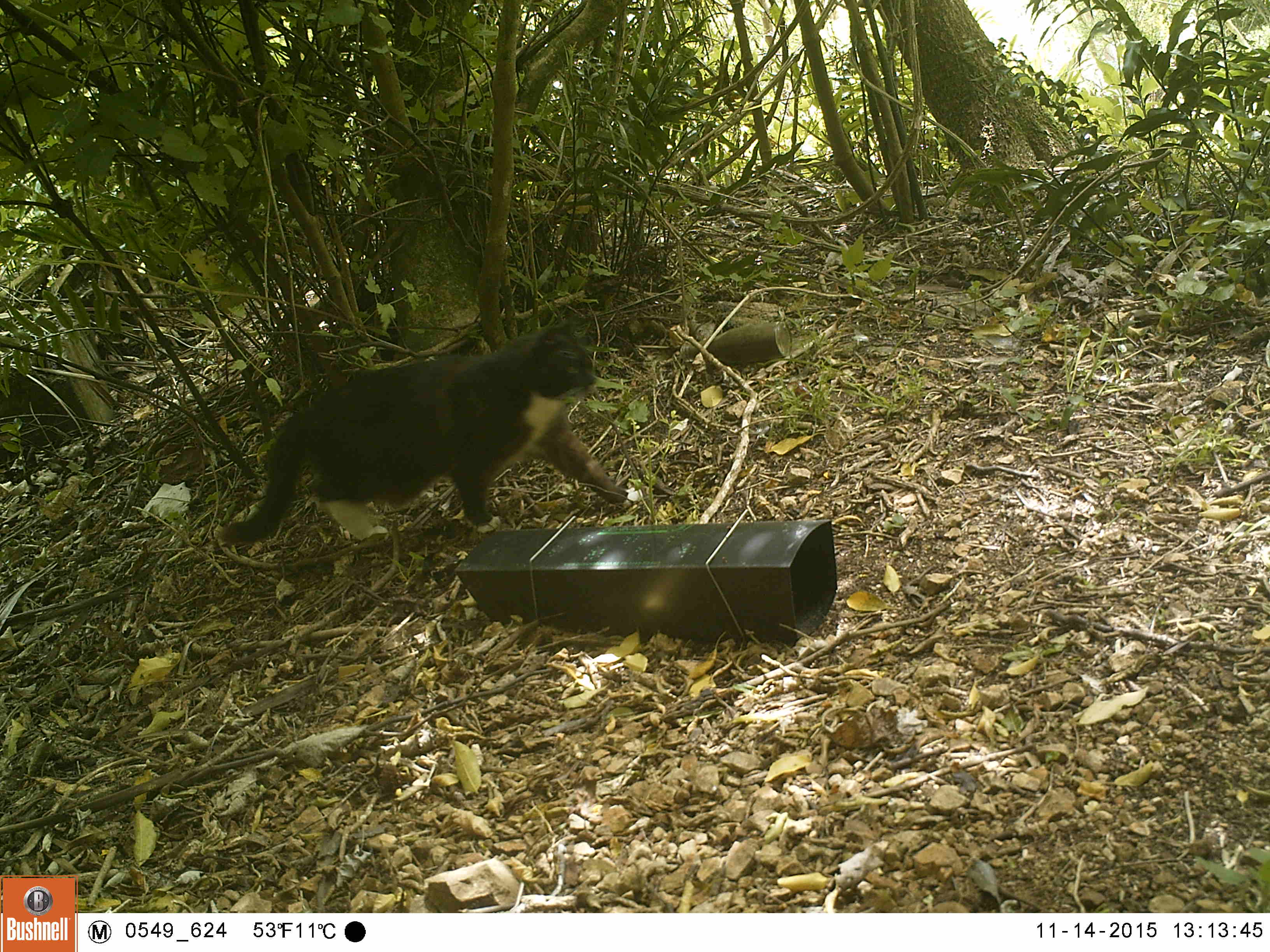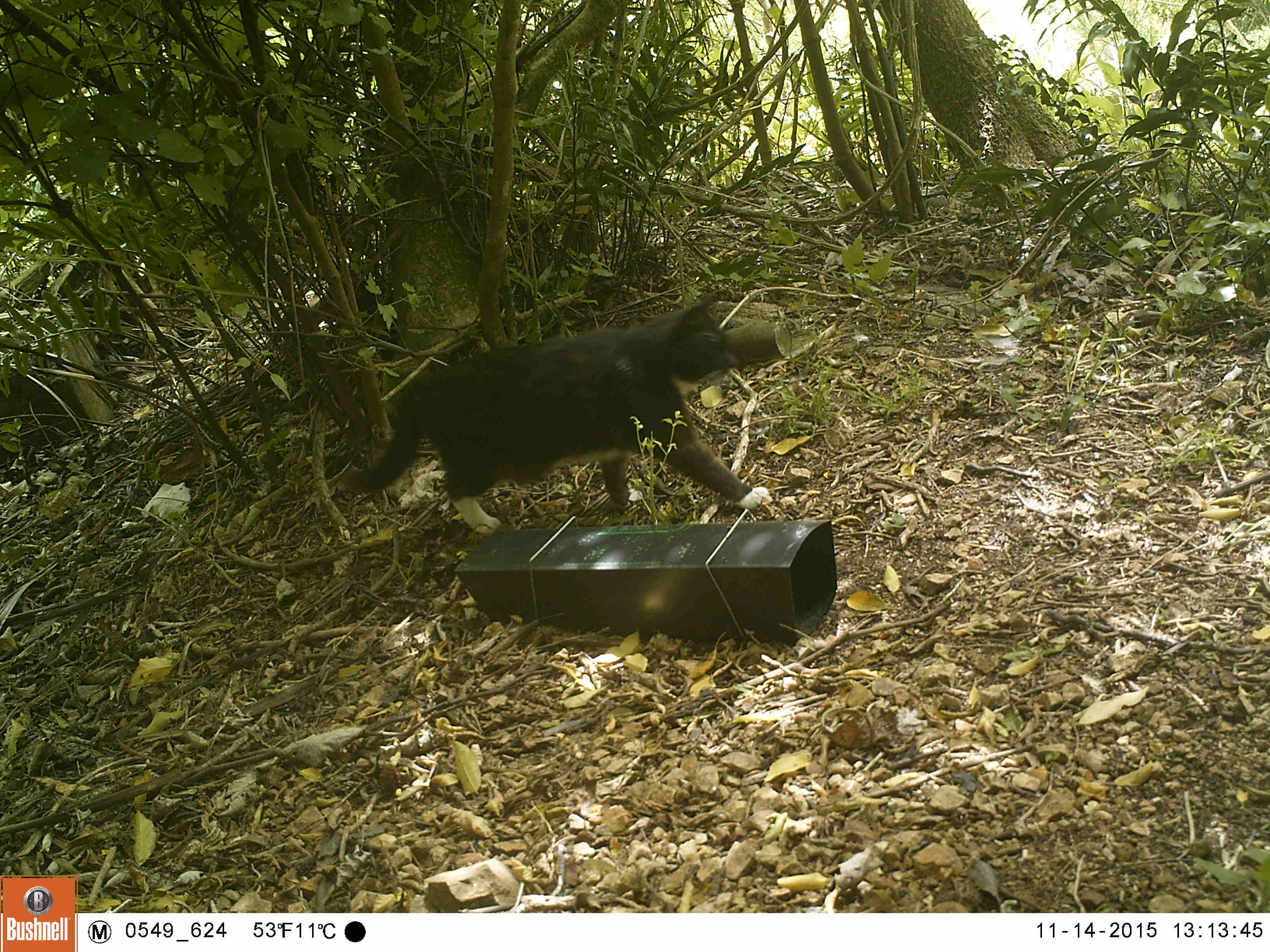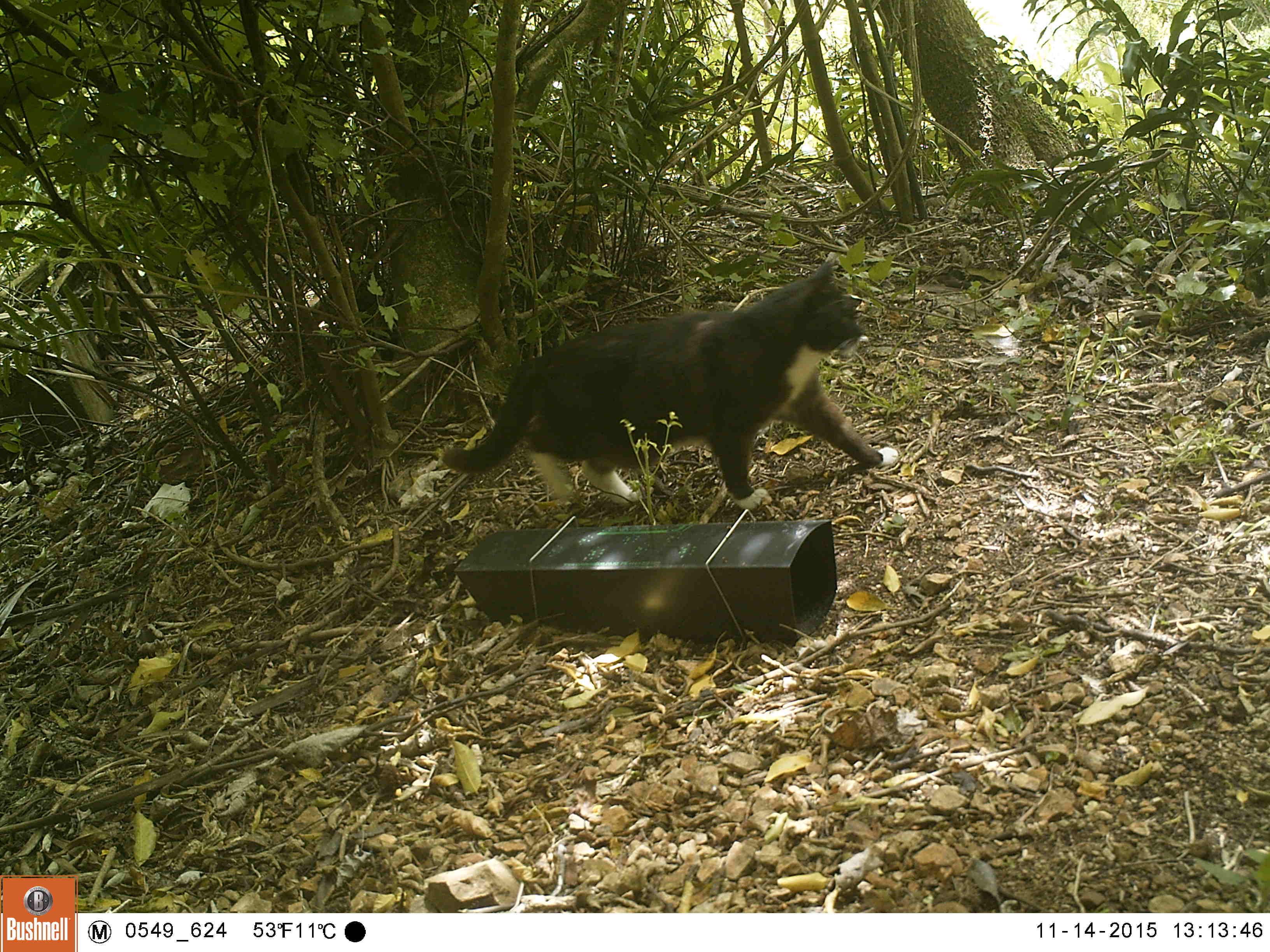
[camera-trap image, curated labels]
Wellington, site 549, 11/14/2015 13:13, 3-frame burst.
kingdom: Animalia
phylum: Chordata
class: Mammalia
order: Carnivora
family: Felidae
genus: Felis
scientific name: Felis catus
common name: cat